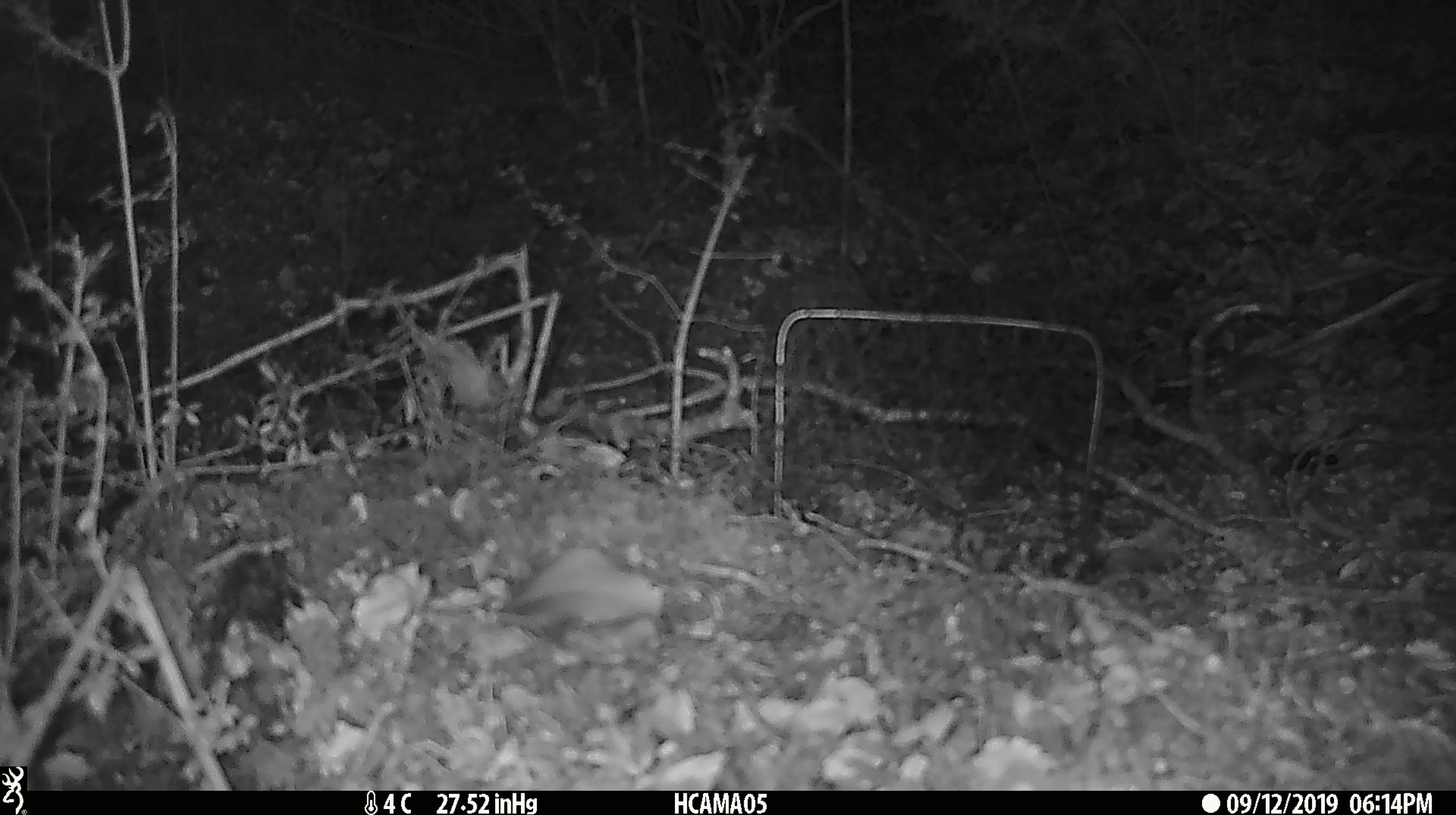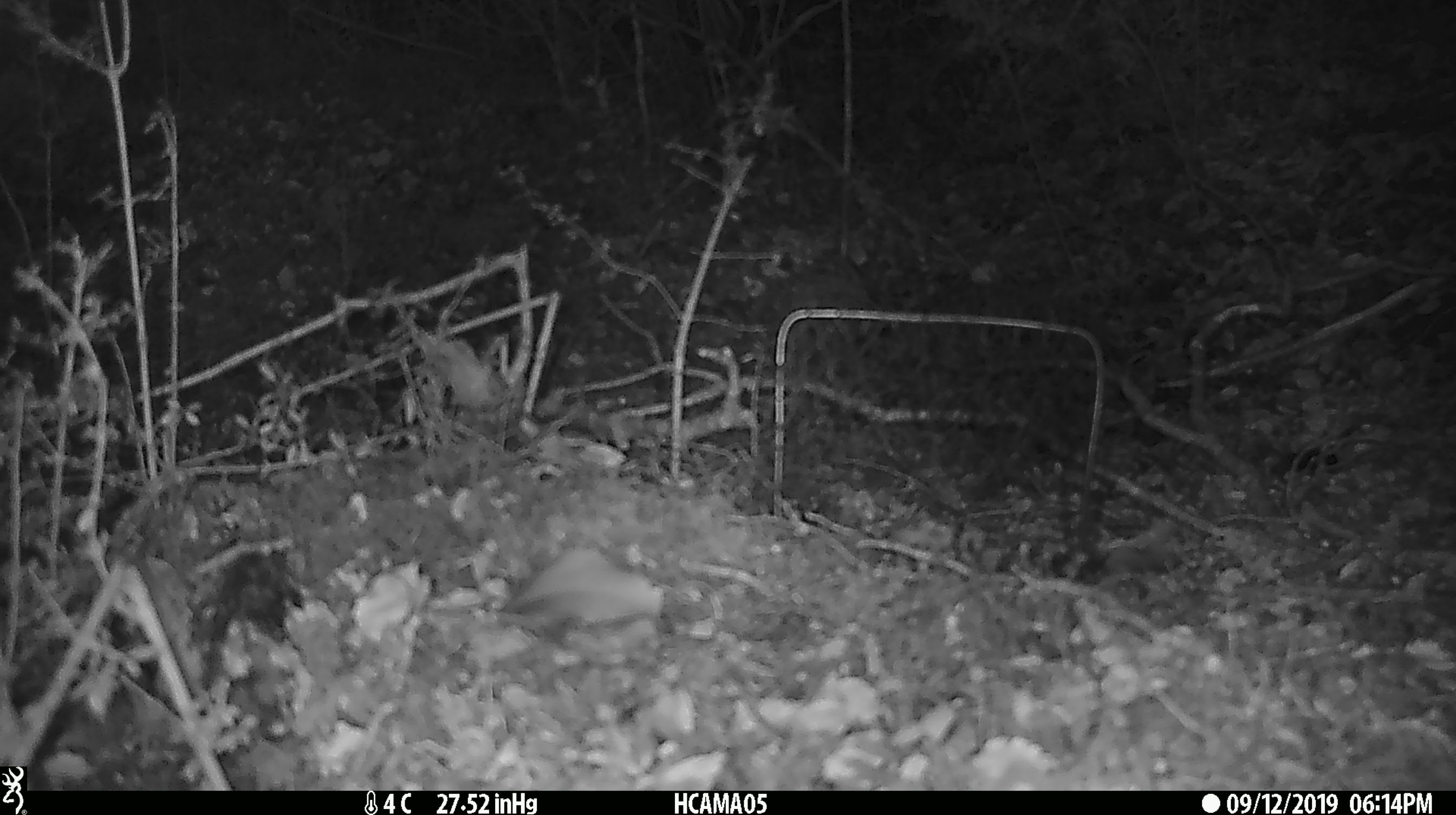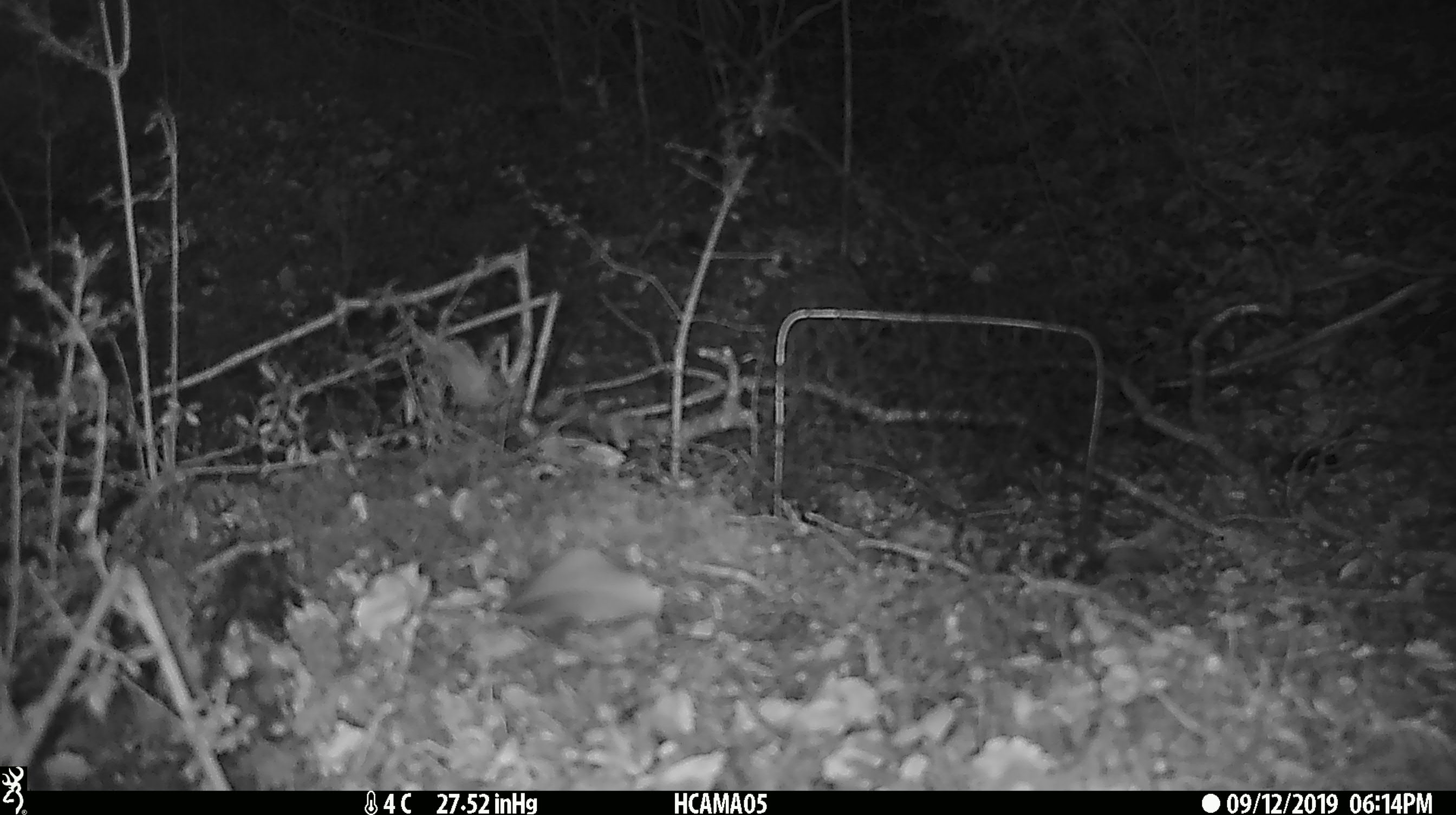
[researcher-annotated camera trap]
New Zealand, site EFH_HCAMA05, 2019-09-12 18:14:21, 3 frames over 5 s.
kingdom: Animalia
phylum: Chordata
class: Mammalia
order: Rodentia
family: Muridae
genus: Mus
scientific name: Mus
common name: mouse